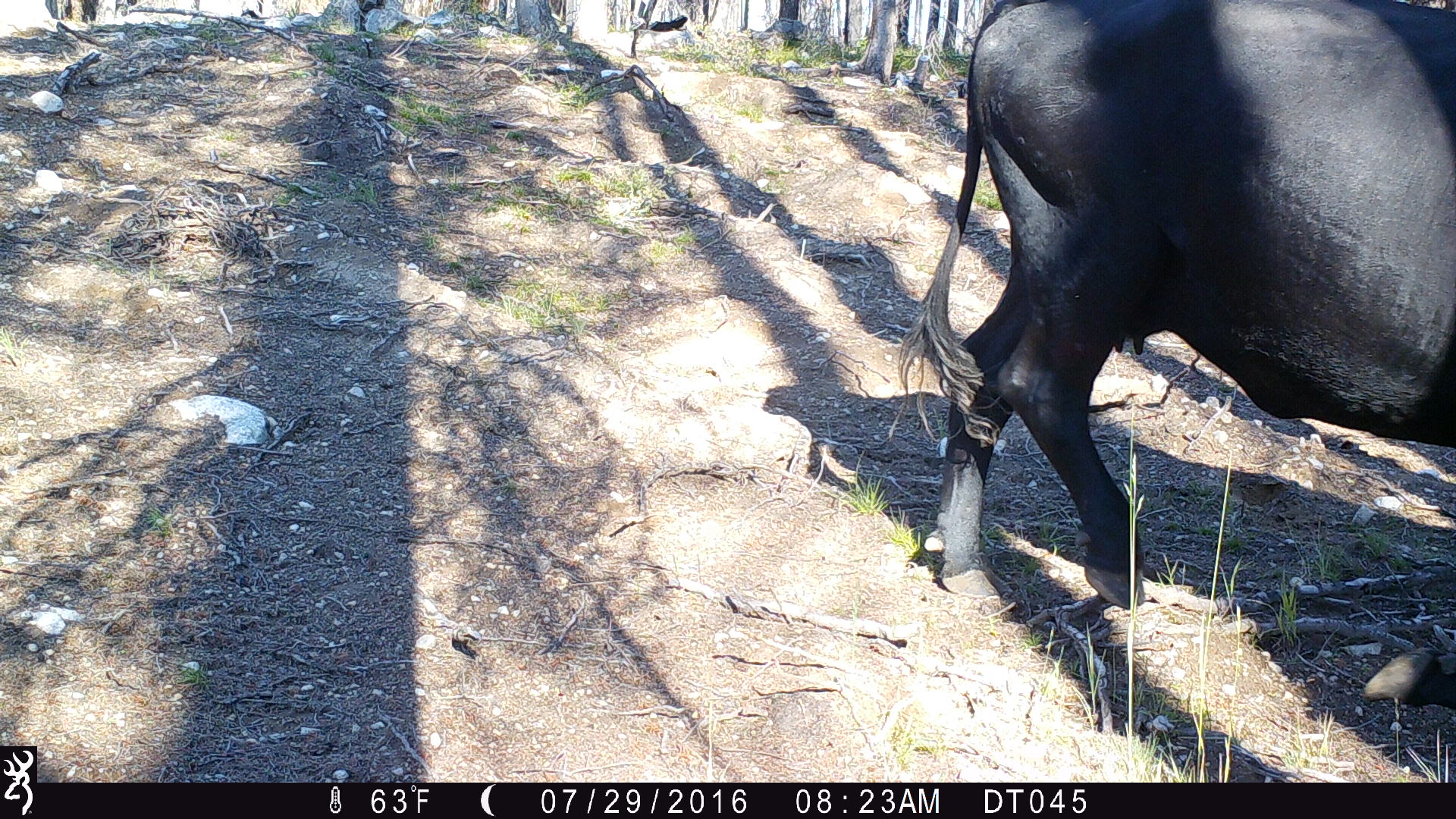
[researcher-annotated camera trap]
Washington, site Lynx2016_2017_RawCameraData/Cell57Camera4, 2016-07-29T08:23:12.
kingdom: Animalia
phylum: Chordata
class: Mammalia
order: Artiodactyla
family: Bovidae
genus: Bos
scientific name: Bos taurus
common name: domestic cattle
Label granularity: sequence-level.